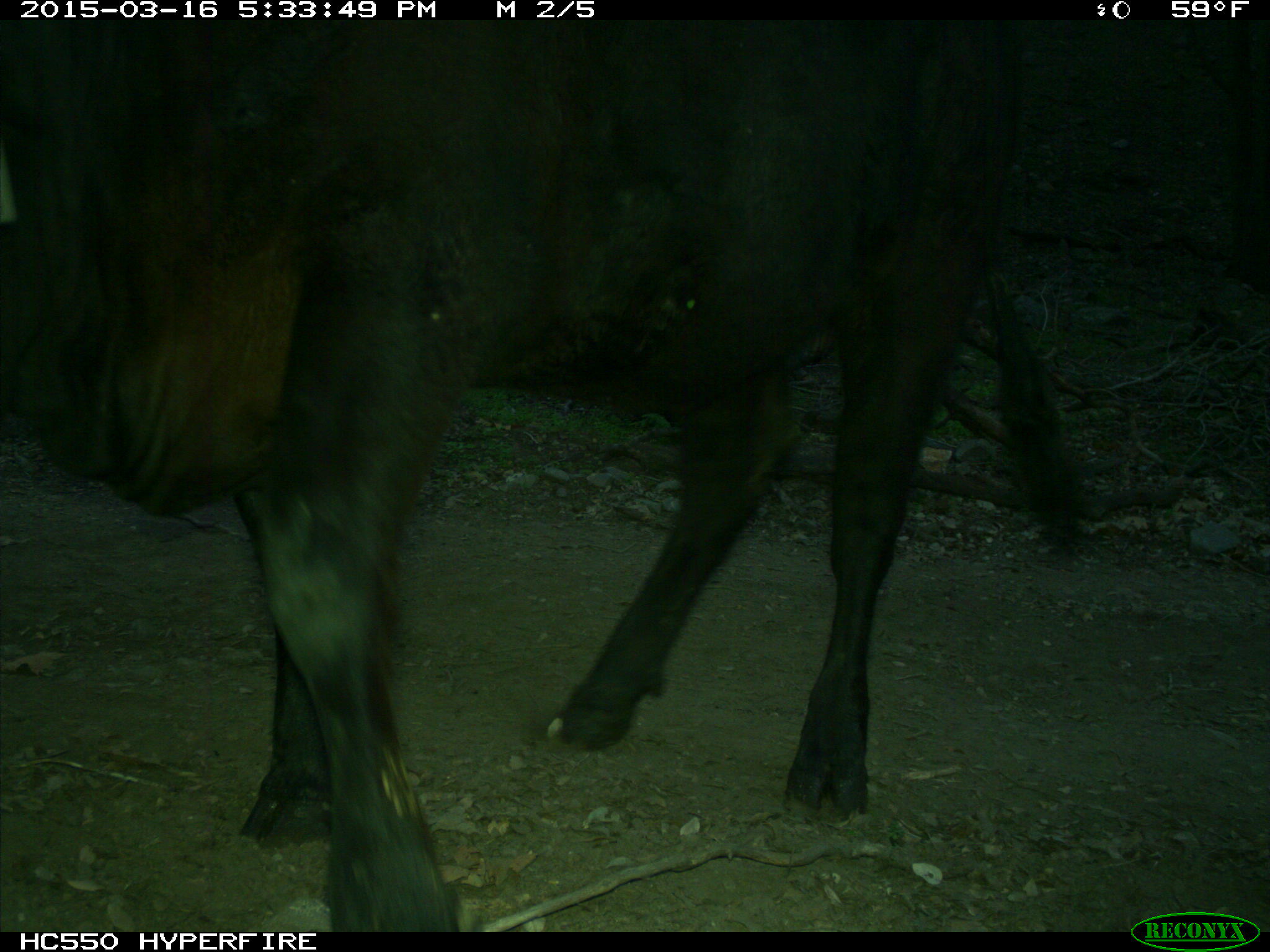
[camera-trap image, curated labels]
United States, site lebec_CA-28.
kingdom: Animalia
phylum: Chordata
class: Mammalia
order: Artiodactyla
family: Bovidae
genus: Bos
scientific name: Bos taurus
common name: domestic cow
Bos taurus (domestic cow).